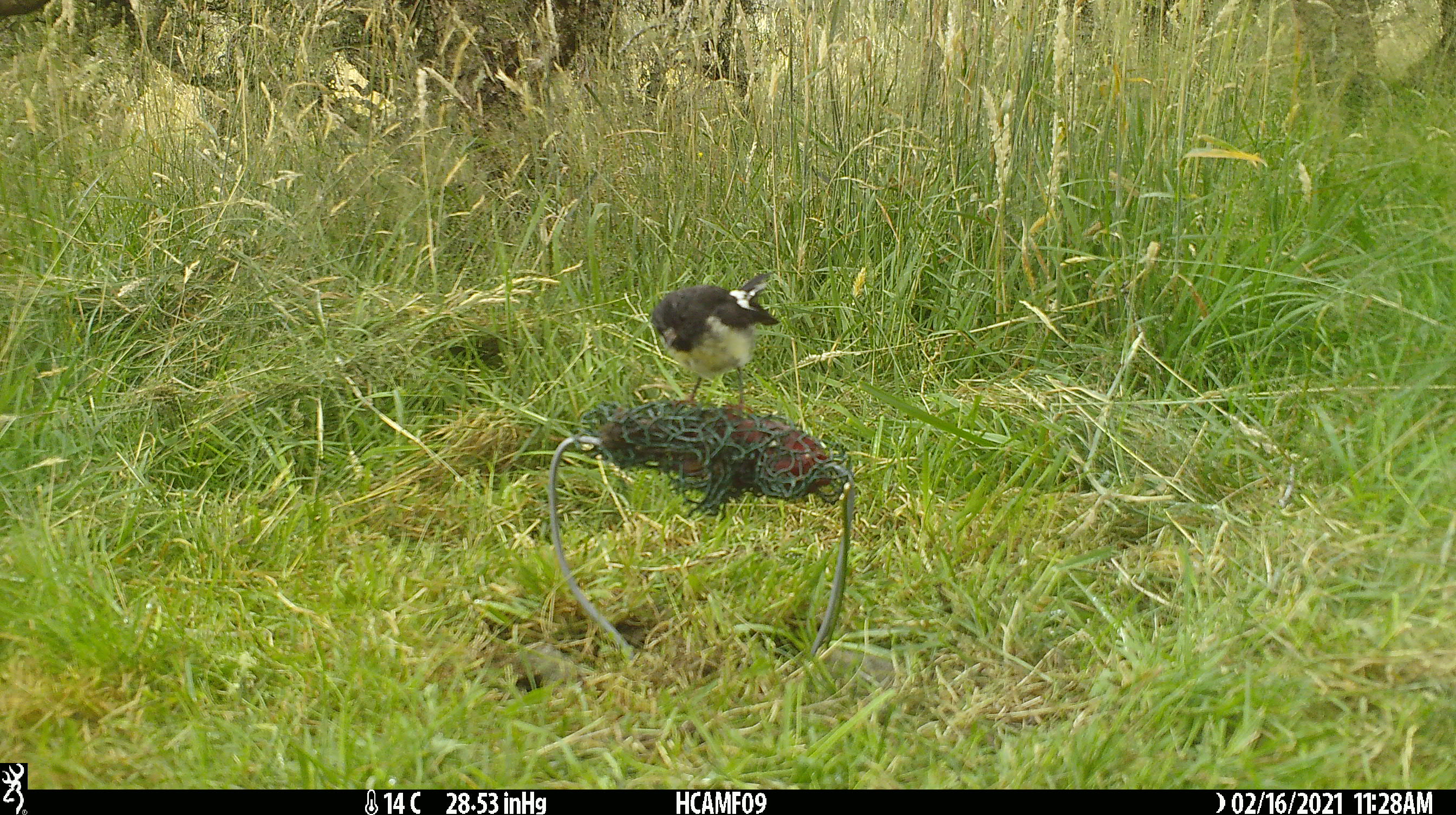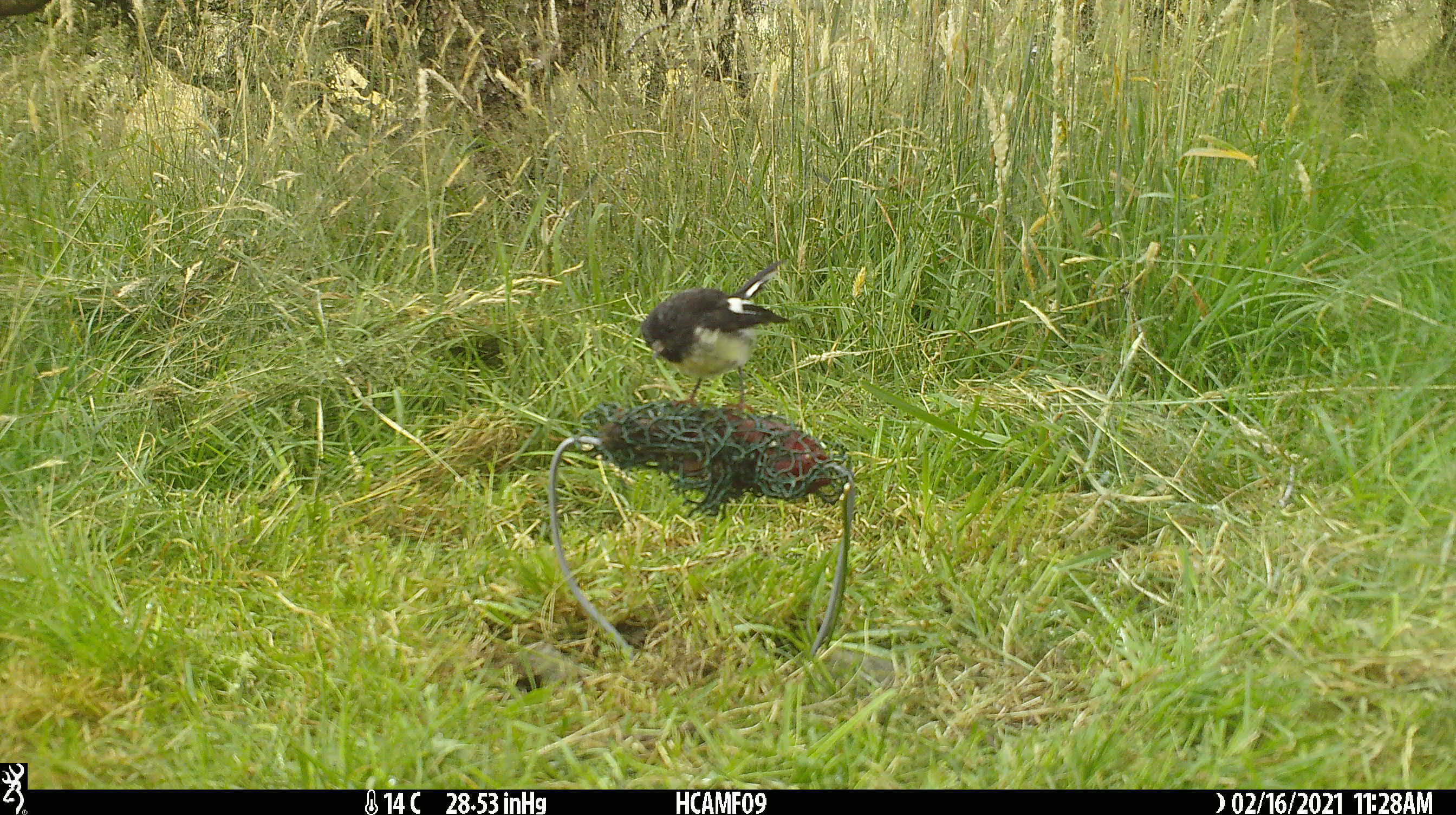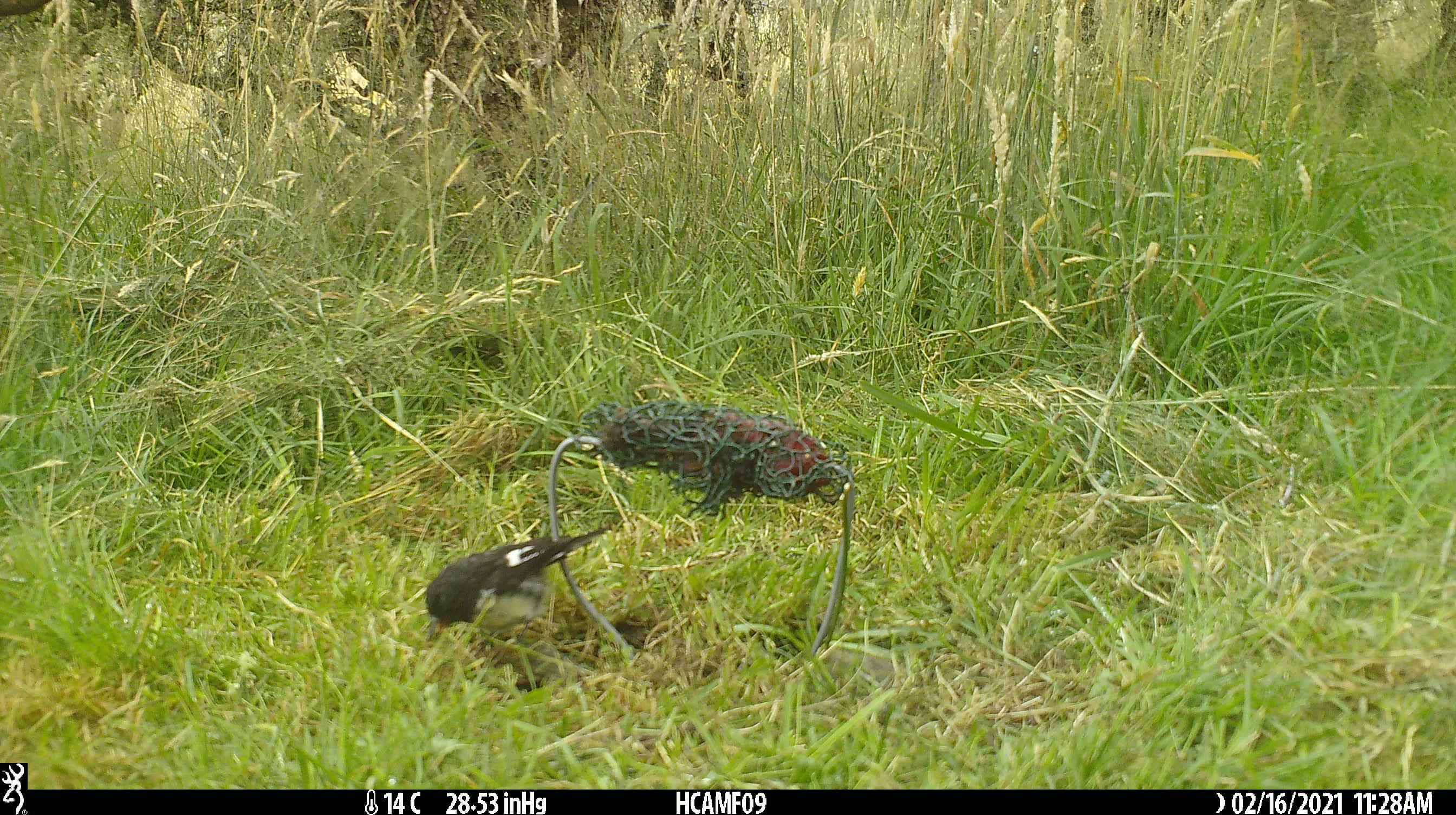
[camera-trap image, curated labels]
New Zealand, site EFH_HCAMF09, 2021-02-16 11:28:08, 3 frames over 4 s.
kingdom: Animalia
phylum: Chordata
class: Aves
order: Passeriformes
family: Petroicidae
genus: Petroica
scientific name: Petroica macrocephala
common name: tomtit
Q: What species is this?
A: Tomtit (Petroica macrocephala).